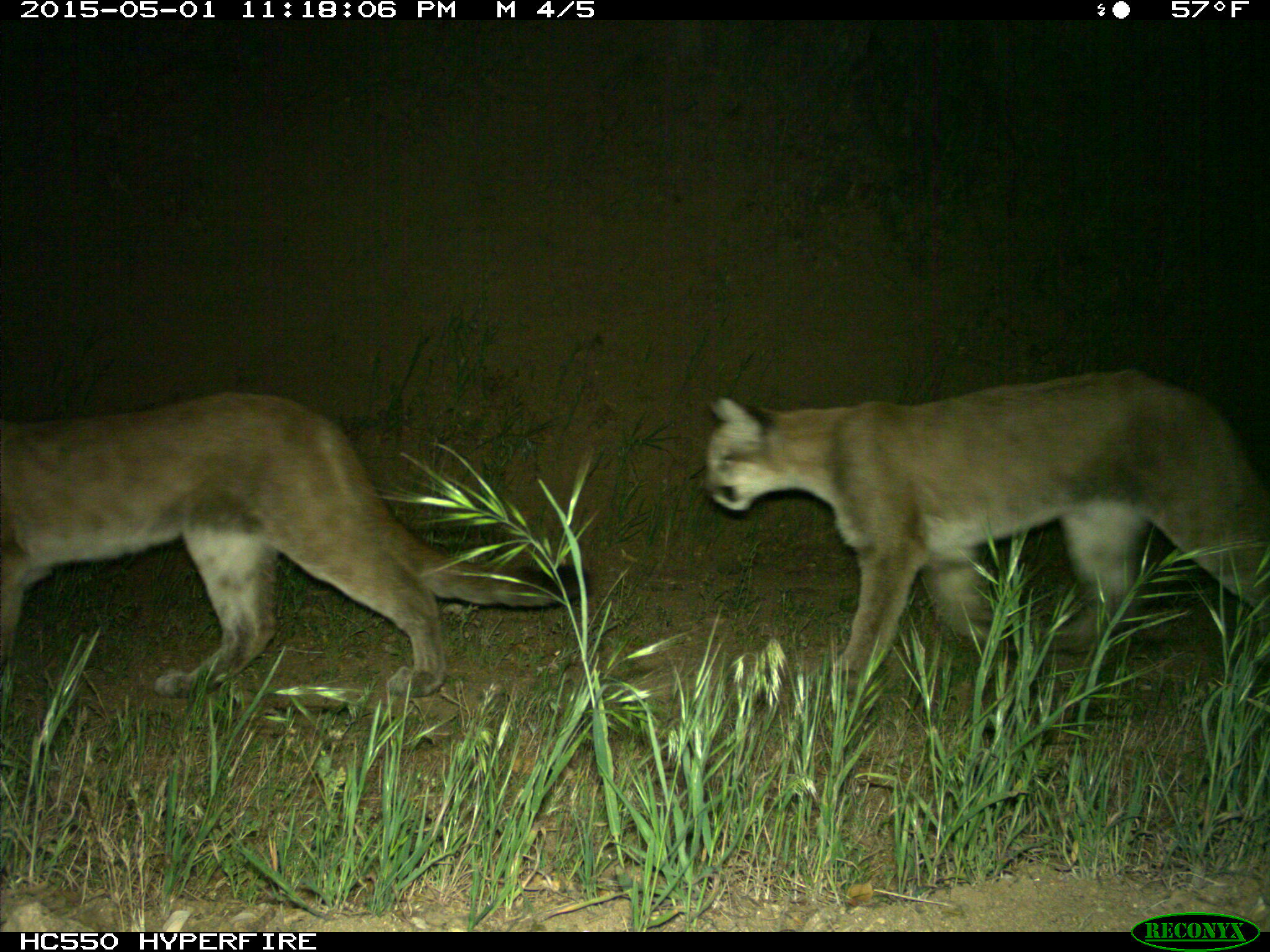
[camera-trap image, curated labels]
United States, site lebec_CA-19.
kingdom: Animalia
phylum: Chordata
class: Mammalia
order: Carnivora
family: Felidae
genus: Puma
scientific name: Puma concolor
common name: mountain lion